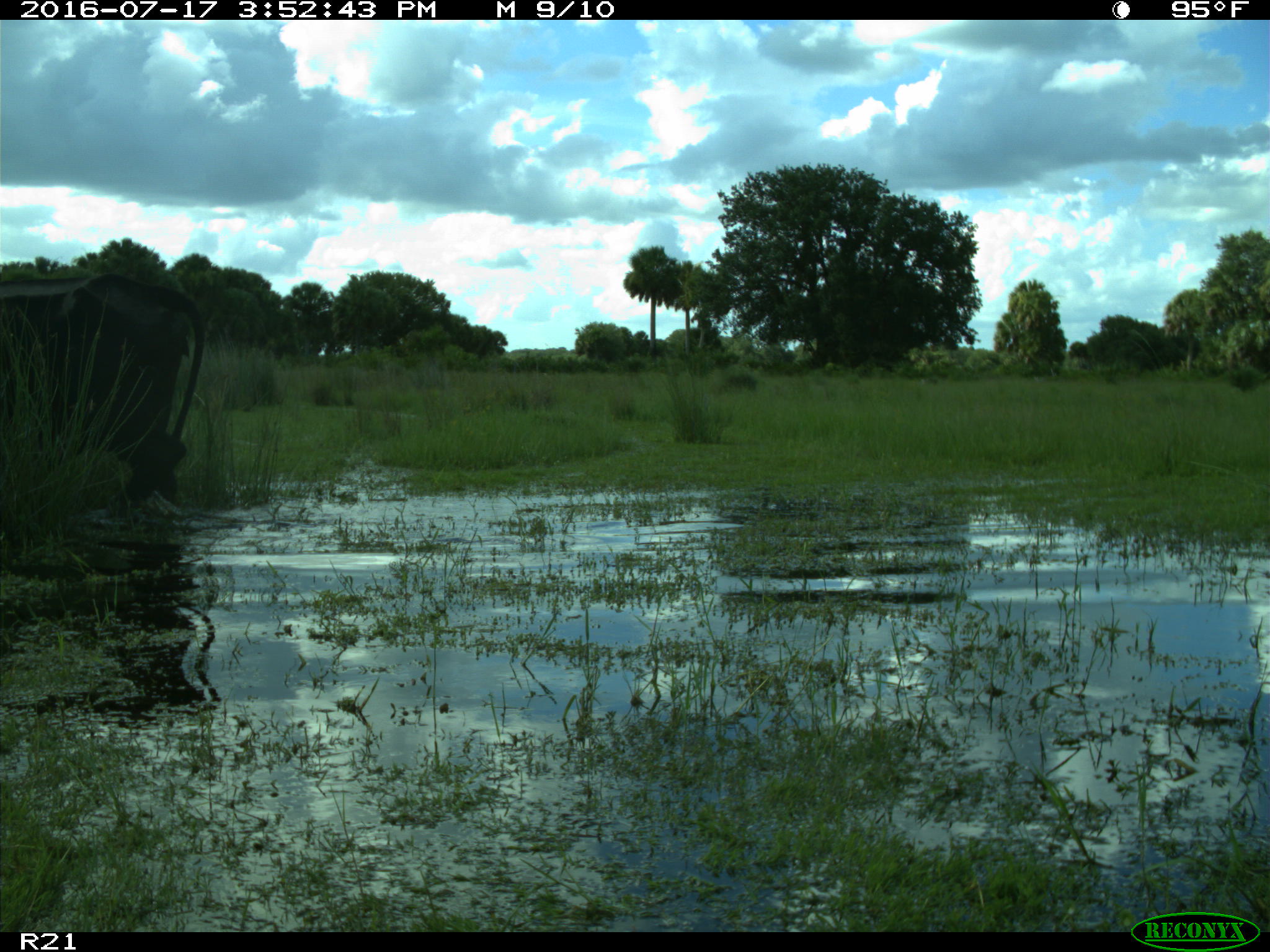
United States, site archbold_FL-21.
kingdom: Animalia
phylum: Chordata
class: Mammalia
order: Artiodactyla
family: Bovidae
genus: Bos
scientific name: Bos taurus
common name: domestic cow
Bos taurus (domestic cow).